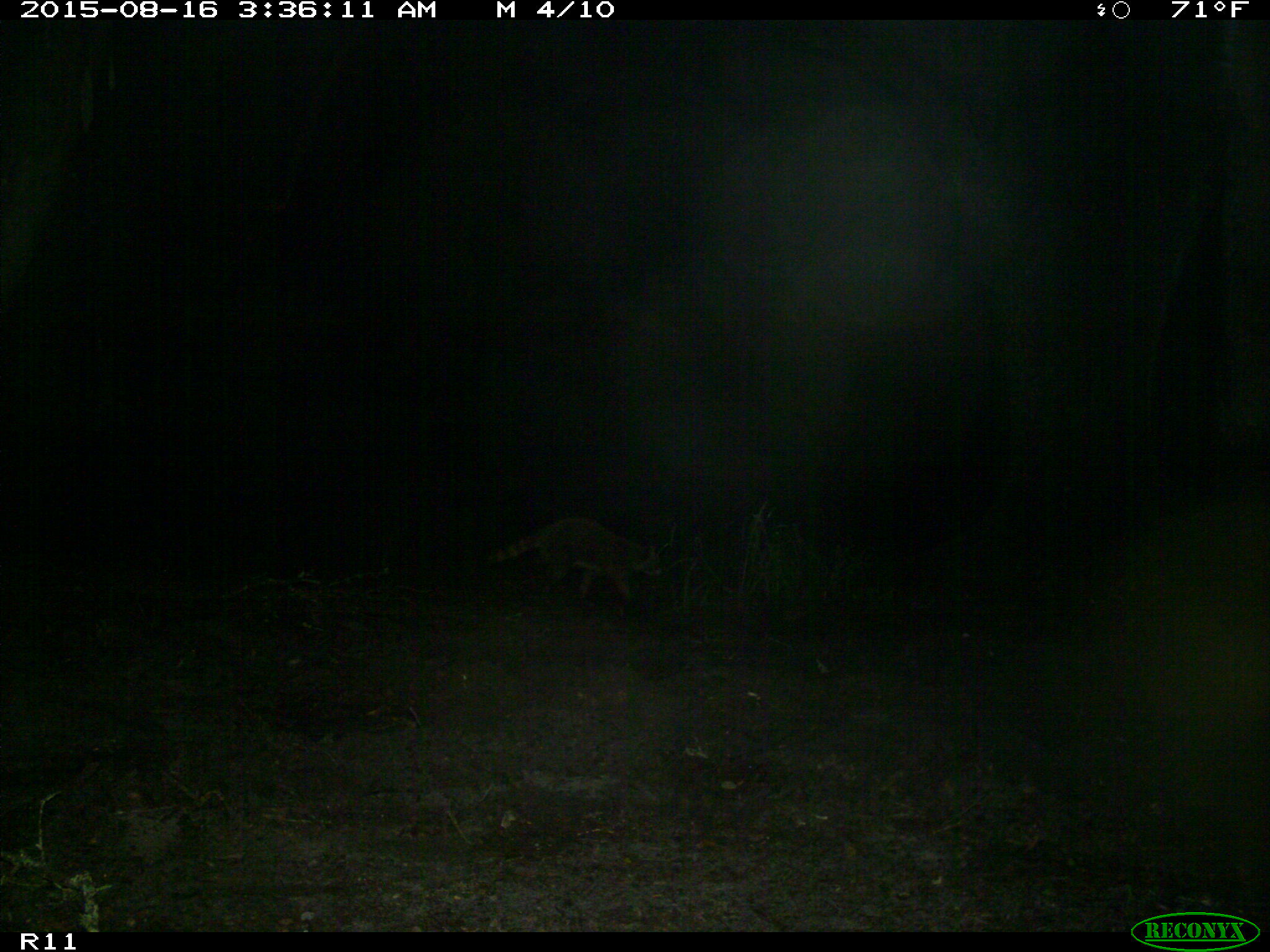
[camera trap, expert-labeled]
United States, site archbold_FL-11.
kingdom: Animalia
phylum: Chordata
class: Mammalia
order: Carnivora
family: Procyonidae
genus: Procyon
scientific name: Procyon lotor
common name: common raccoon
Procyon lotor (common raccoon).